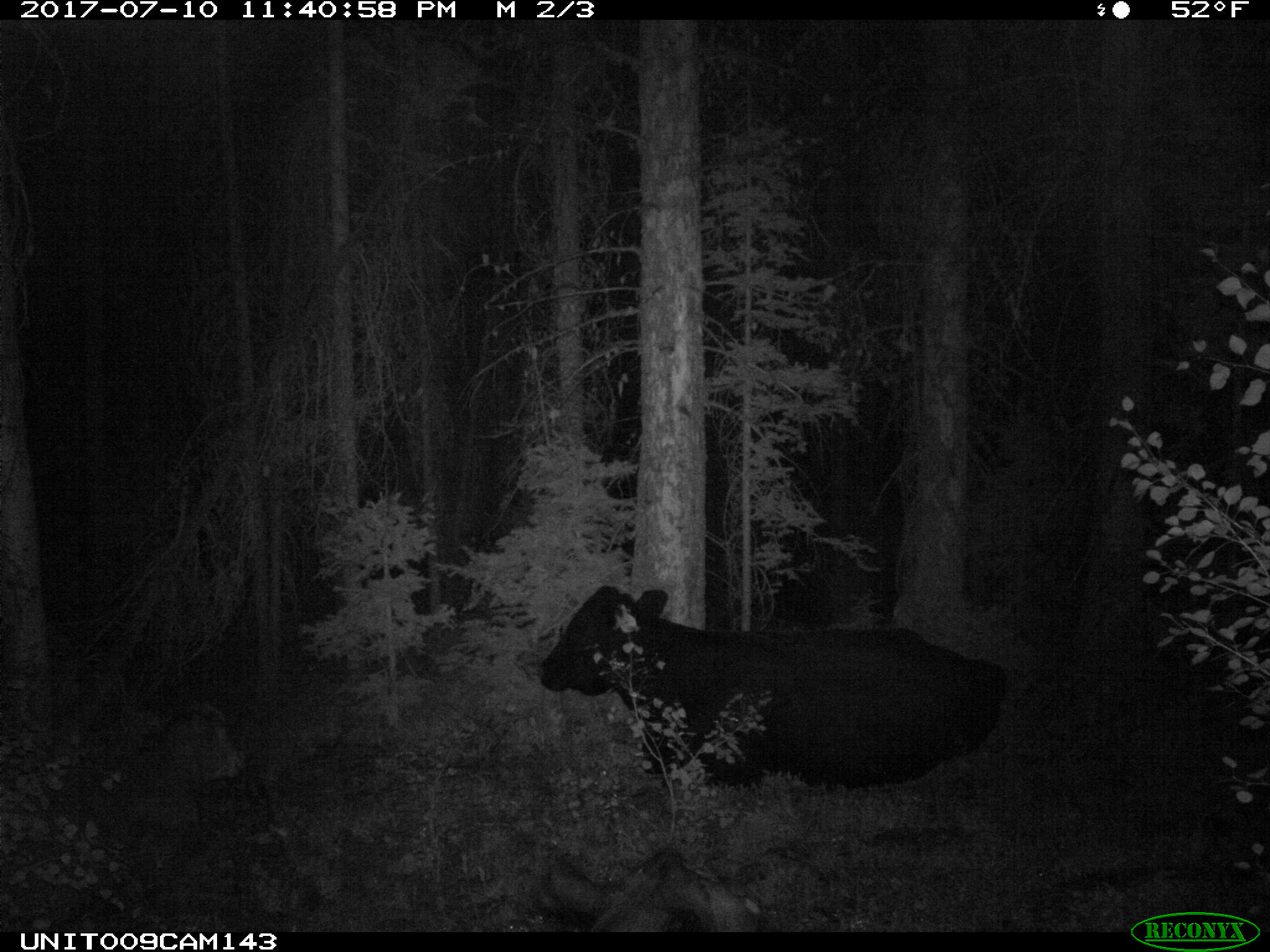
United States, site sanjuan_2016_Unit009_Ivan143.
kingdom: Animalia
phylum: Chordata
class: Mammalia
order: Artiodactyla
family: Bovidae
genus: Bos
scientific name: Bos taurus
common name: domestic cow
Bos taurus (domestic cow).